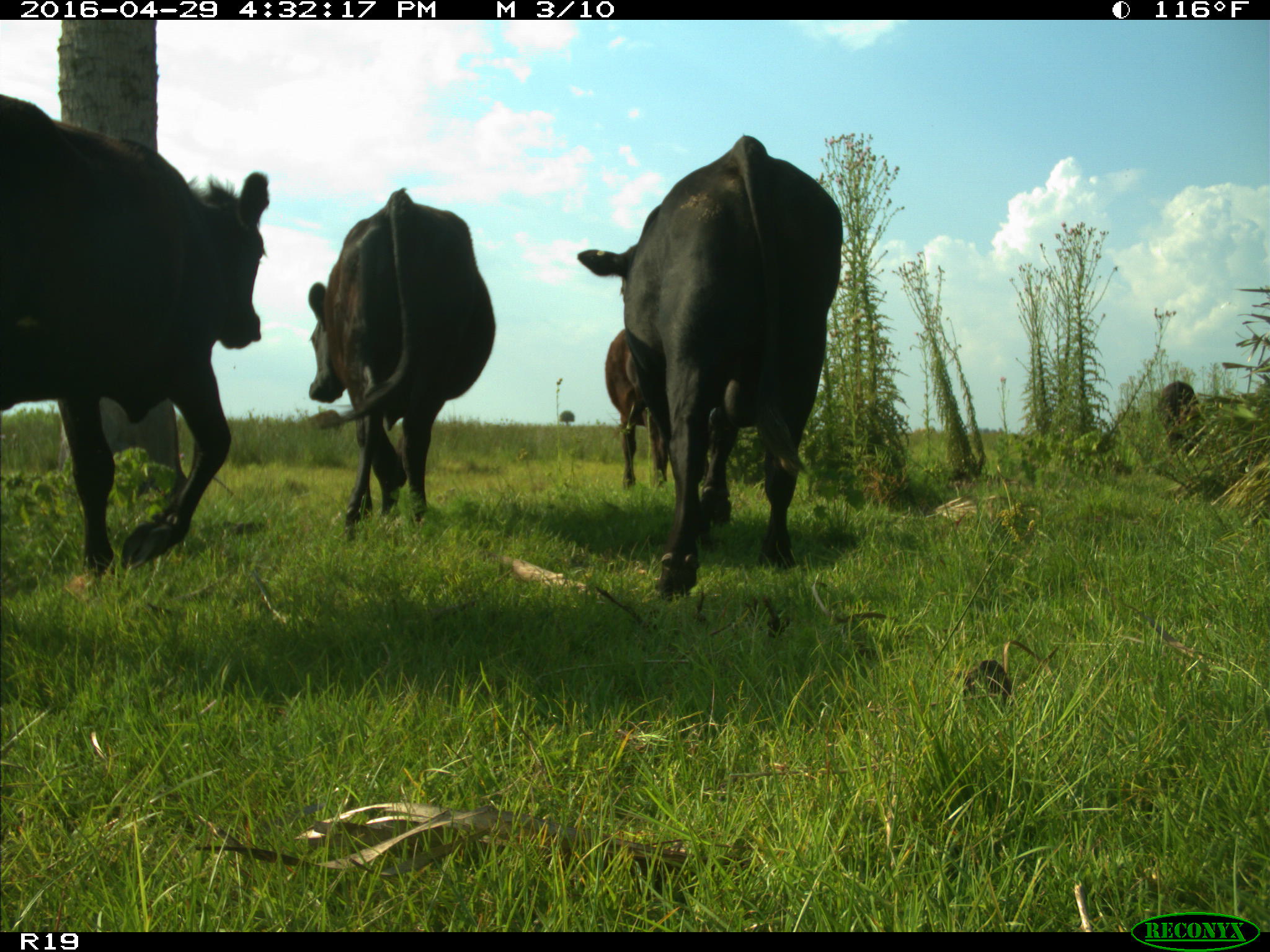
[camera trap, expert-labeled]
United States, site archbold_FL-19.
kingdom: Animalia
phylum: Chordata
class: Mammalia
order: Artiodactyla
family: Bovidae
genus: Bos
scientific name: Bos taurus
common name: domestic cow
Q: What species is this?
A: Bos taurus (domestic cow).